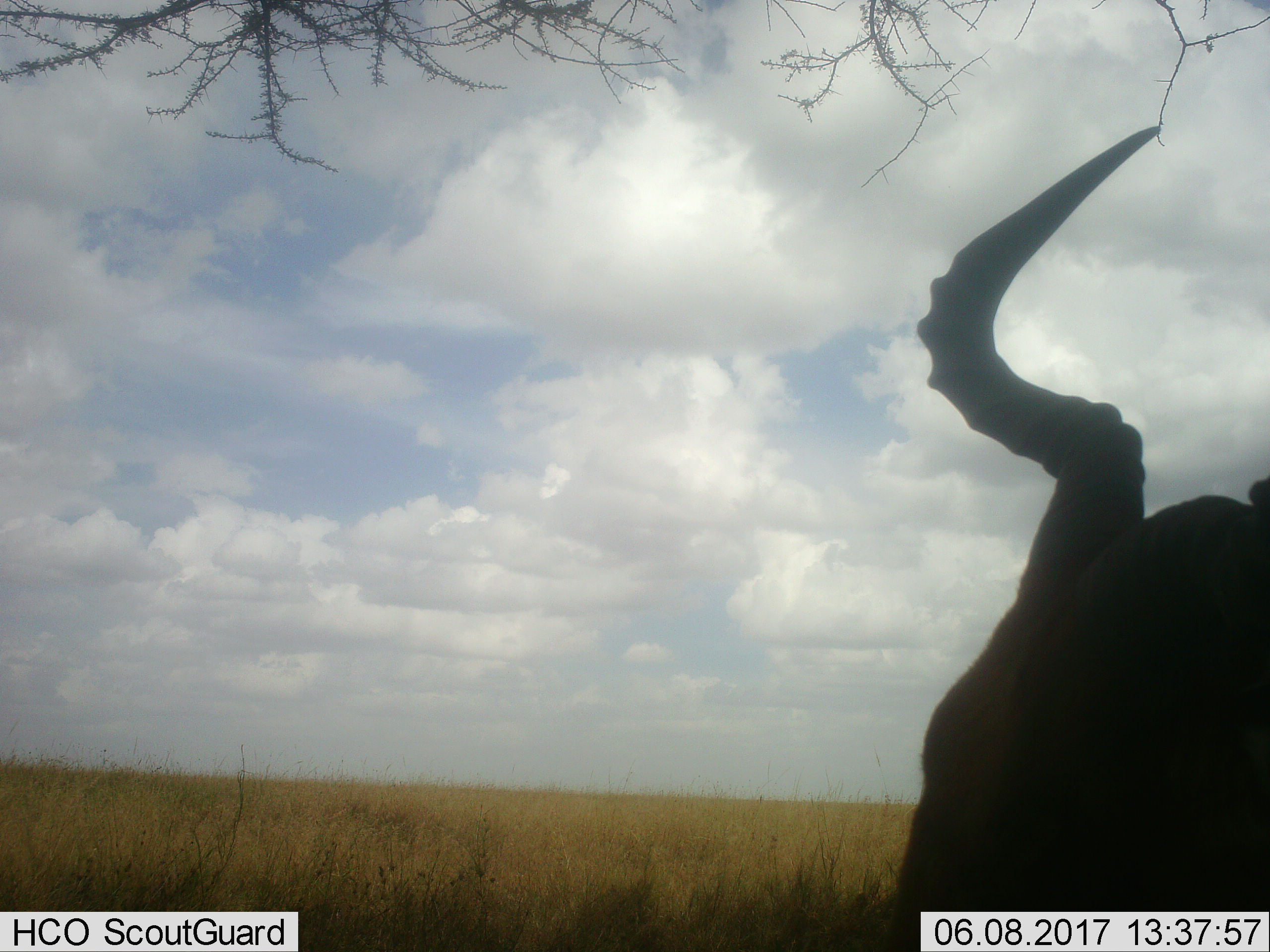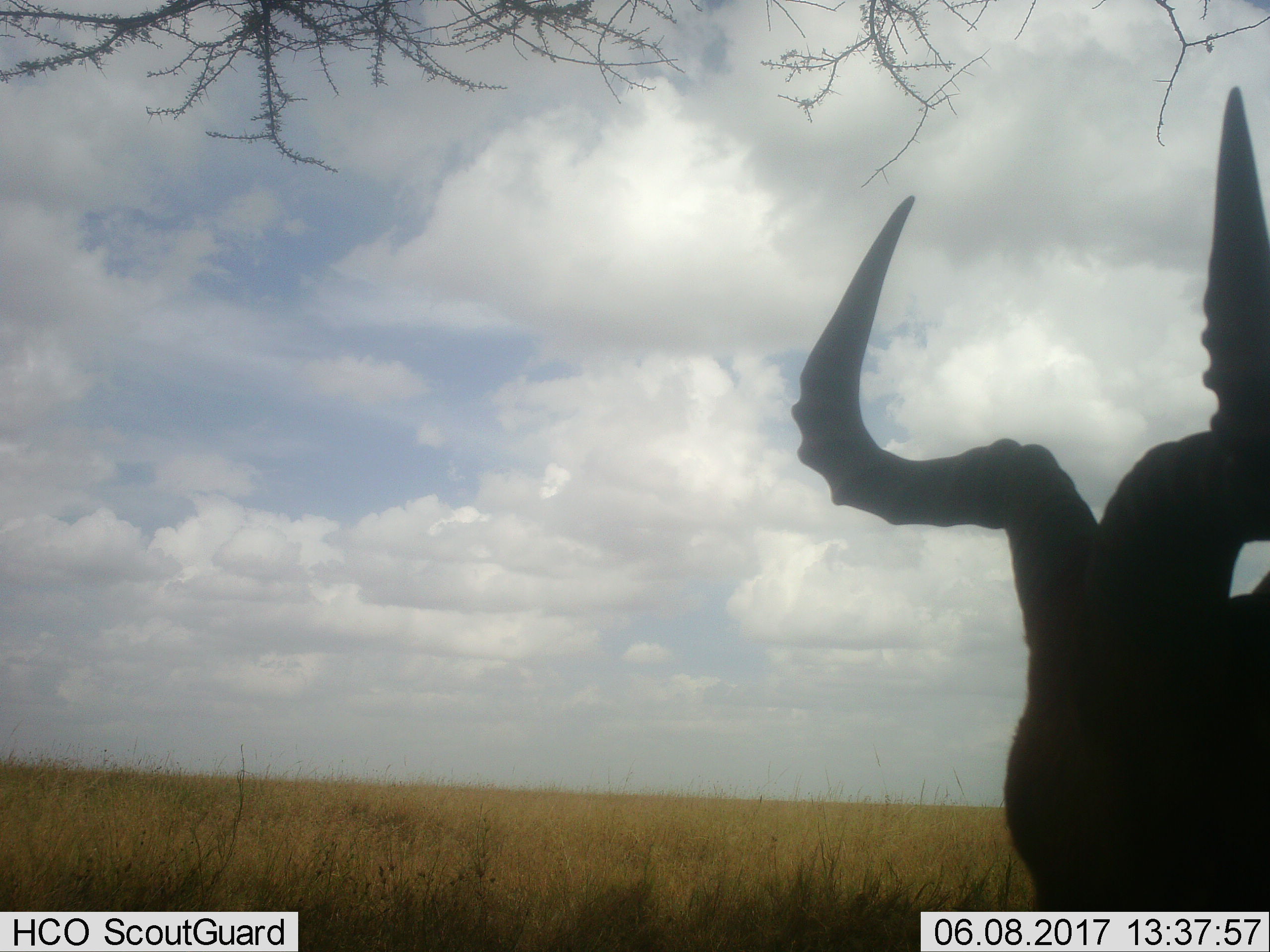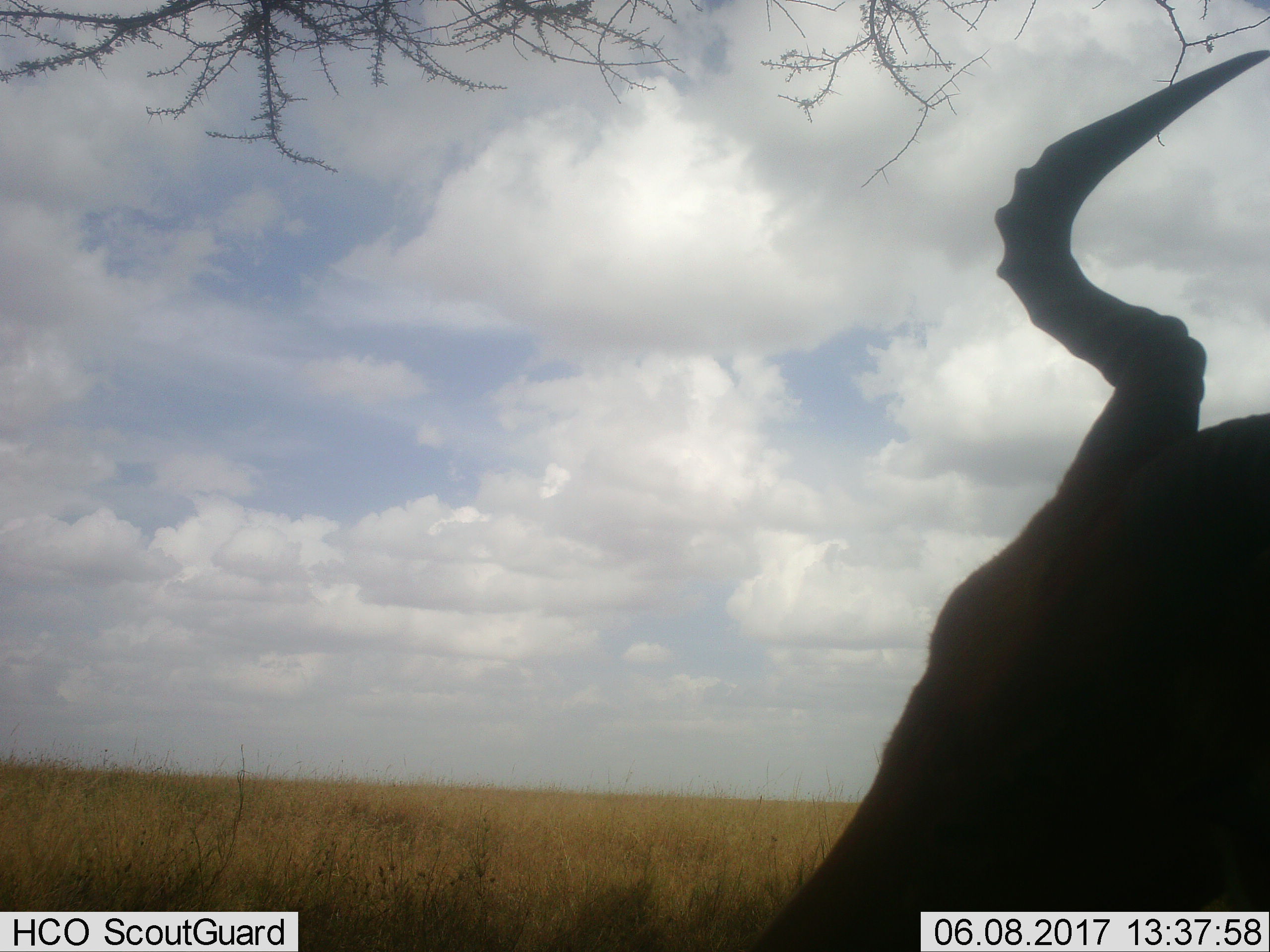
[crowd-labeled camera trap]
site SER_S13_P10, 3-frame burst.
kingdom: Animalia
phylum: Chordata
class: Mammalia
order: Artiodactyla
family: Bovidae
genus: Alcelaphus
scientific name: Alcelaphus buselaphus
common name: hartebeest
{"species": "hartebeest (Alcelaphus buselaphus)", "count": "1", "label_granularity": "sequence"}